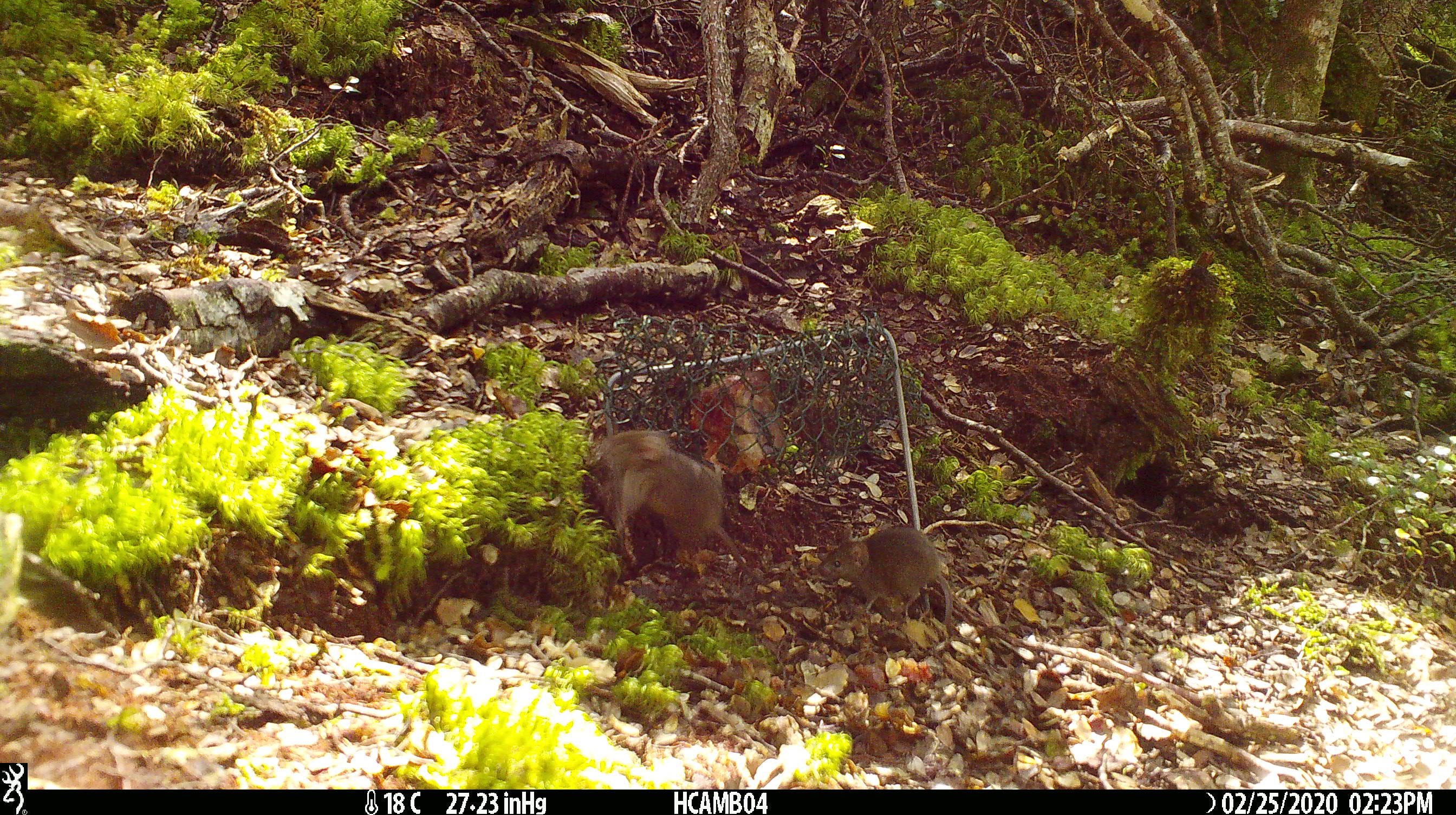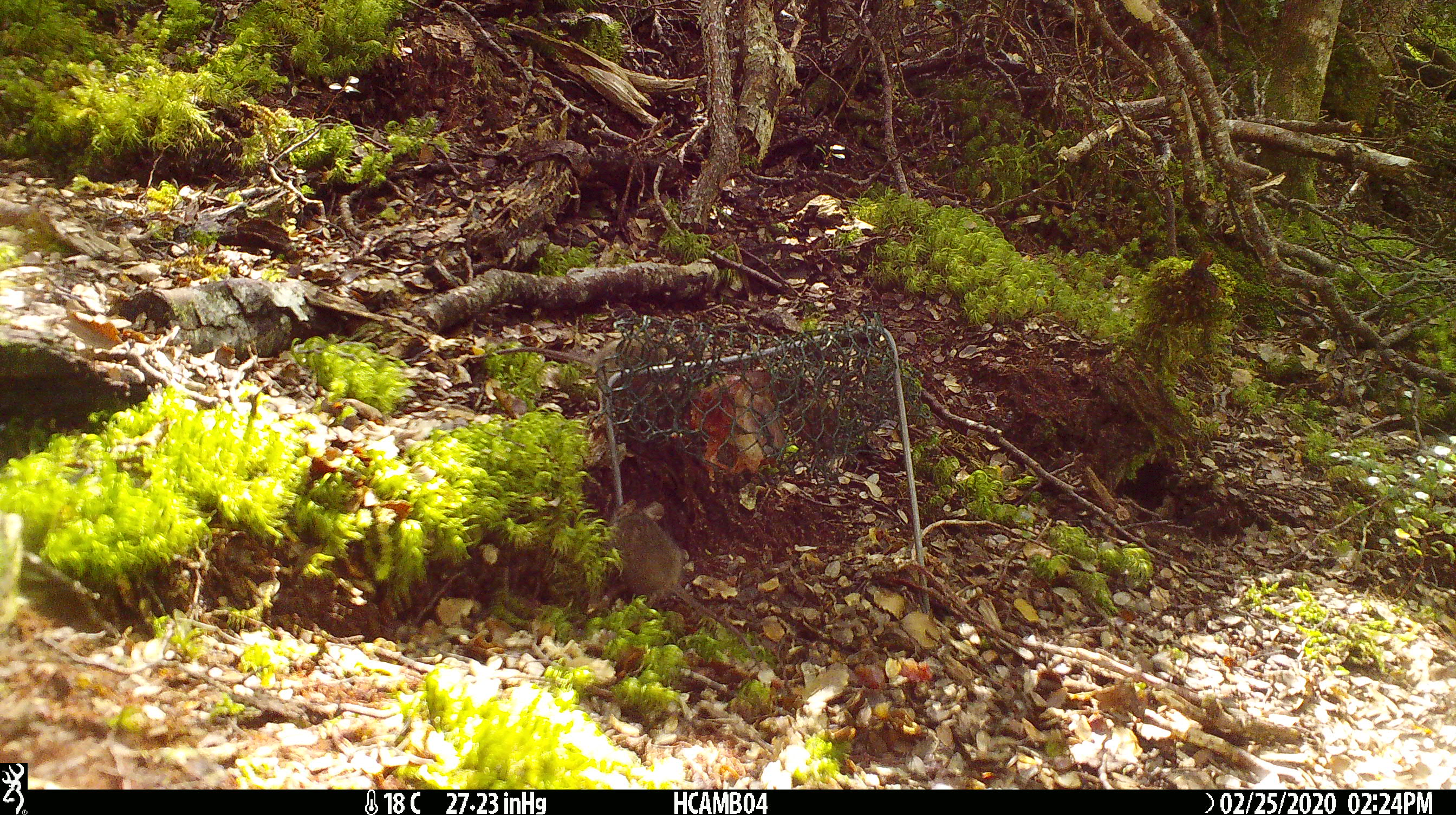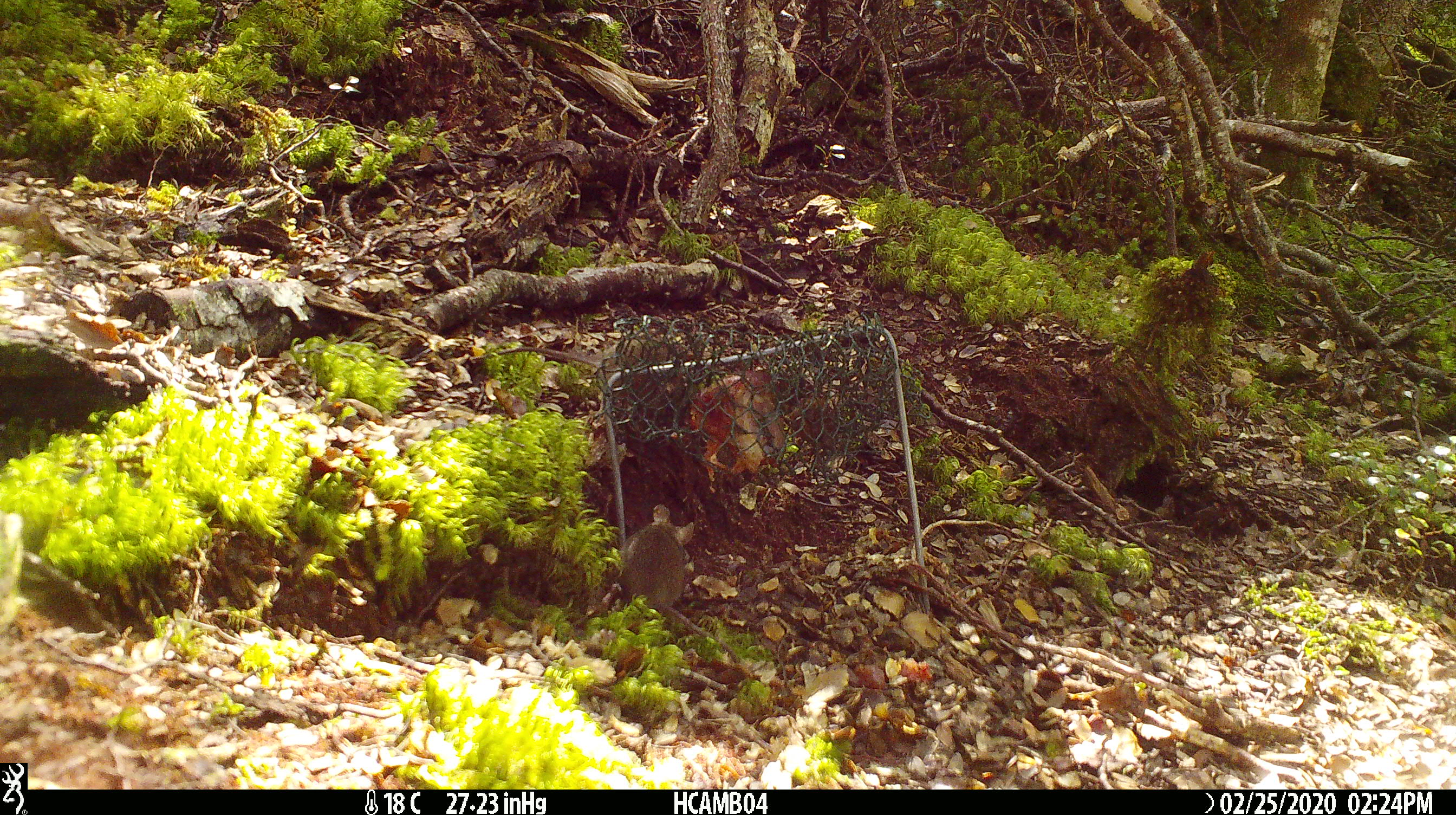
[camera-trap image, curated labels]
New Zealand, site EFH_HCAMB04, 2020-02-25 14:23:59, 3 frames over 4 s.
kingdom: Animalia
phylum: Chordata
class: Mammalia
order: Rodentia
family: Muridae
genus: Mus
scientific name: Mus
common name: mouse